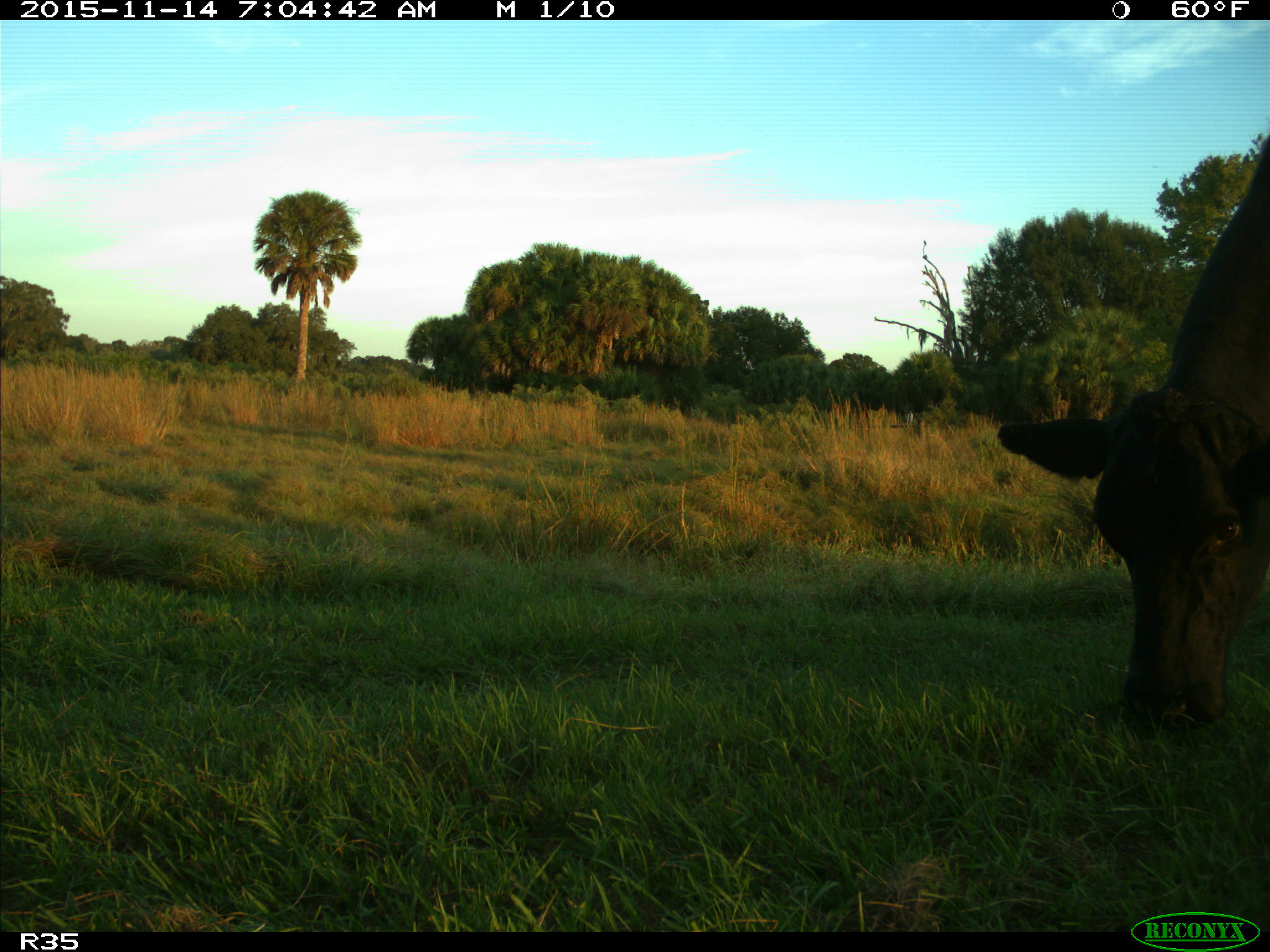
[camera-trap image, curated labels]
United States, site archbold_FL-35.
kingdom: Animalia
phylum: Chordata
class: Mammalia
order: Artiodactyla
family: Bovidae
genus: Bos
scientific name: Bos taurus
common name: domestic cow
Bos taurus (domestic cow).